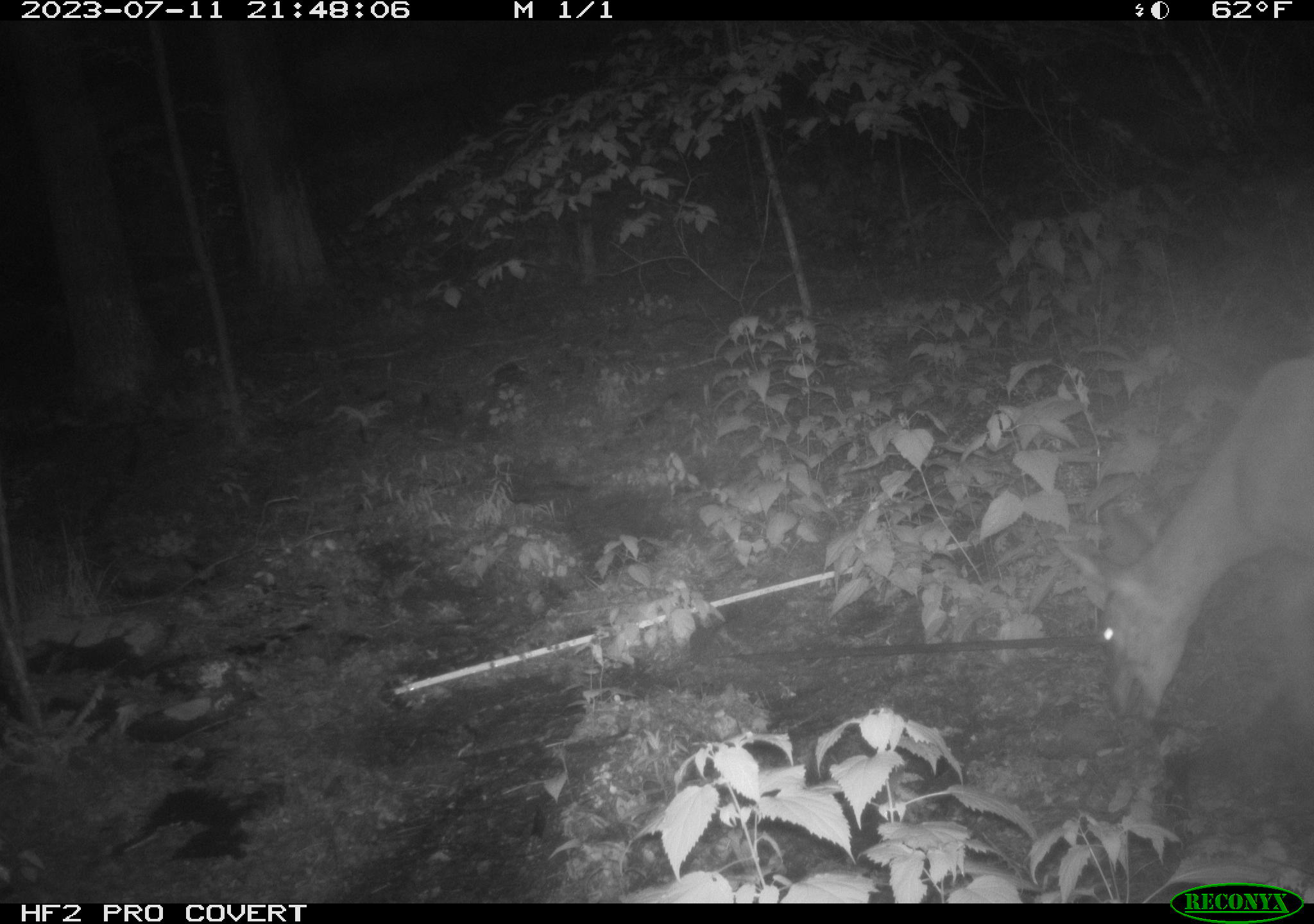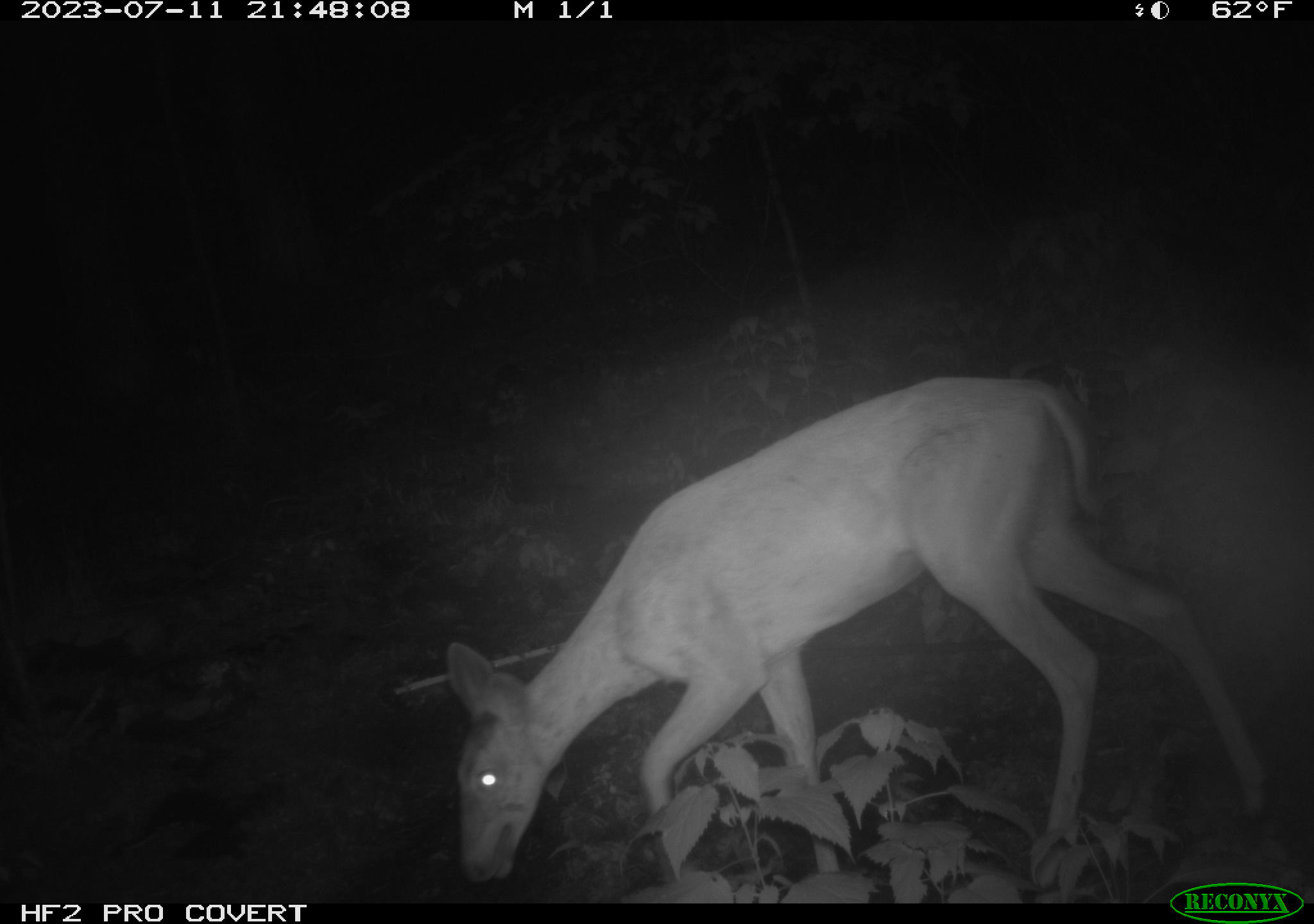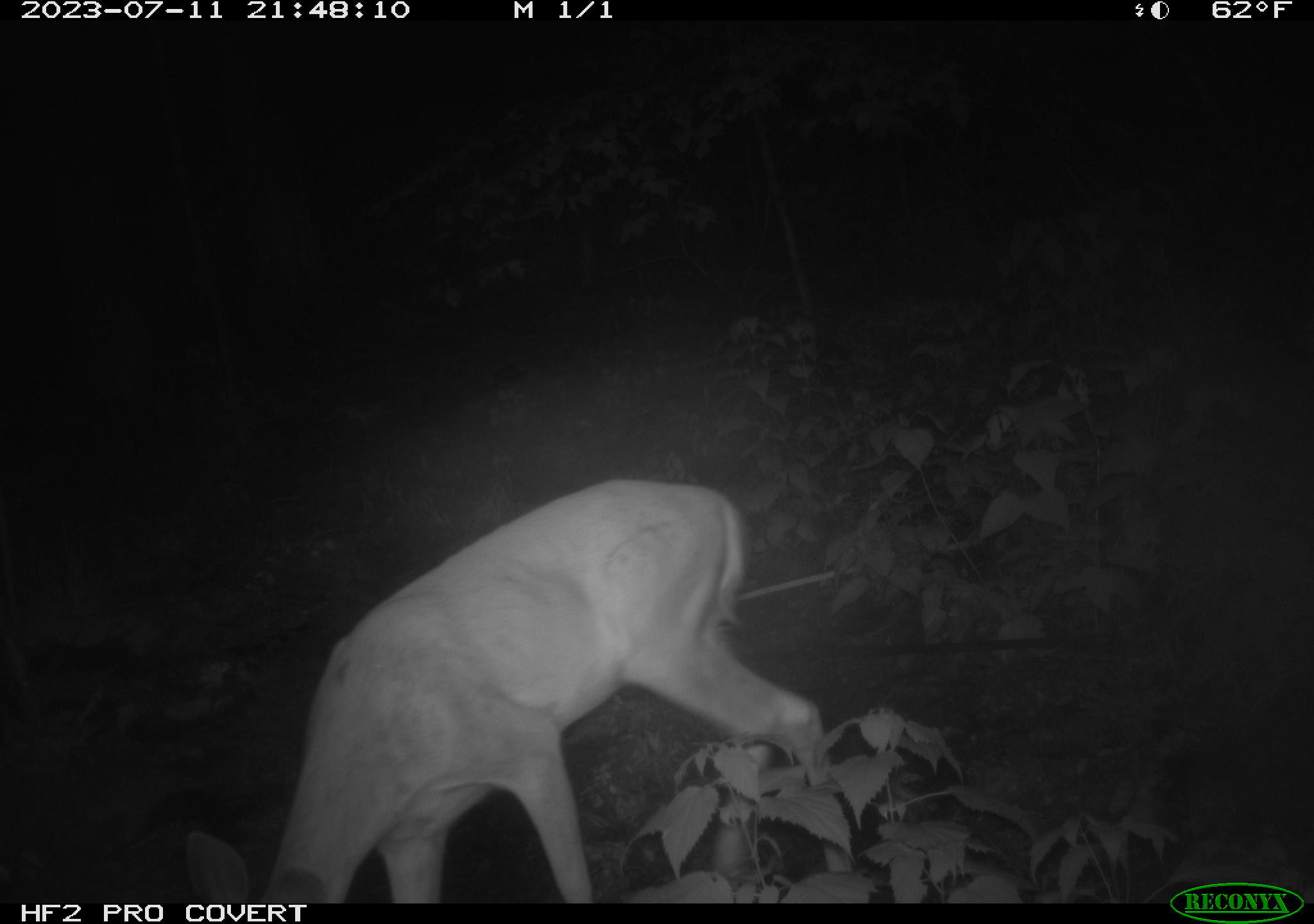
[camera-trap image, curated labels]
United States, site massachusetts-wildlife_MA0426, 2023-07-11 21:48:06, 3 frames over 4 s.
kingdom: Animalia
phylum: Chordata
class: Mammalia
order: Artiodactyla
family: Cervidae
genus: Odocoileus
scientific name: Odocoileus virginianus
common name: white-tailed deer